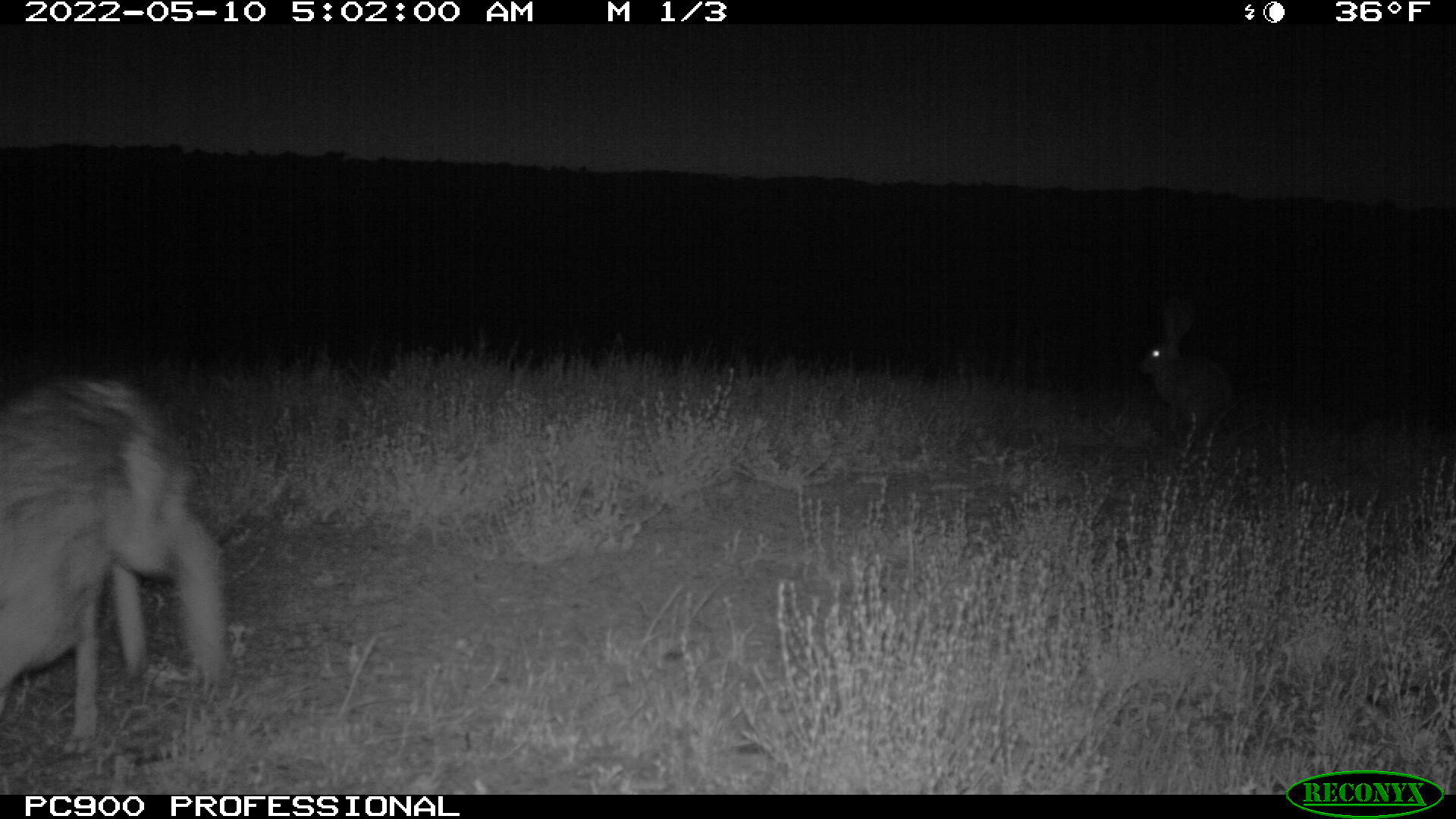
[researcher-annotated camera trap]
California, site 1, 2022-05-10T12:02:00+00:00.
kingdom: Animalia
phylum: Chordata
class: Mammalia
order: Lagomorpha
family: Leporidae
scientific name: Leporidae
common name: rabbit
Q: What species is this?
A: Rabbit (Leporidae).